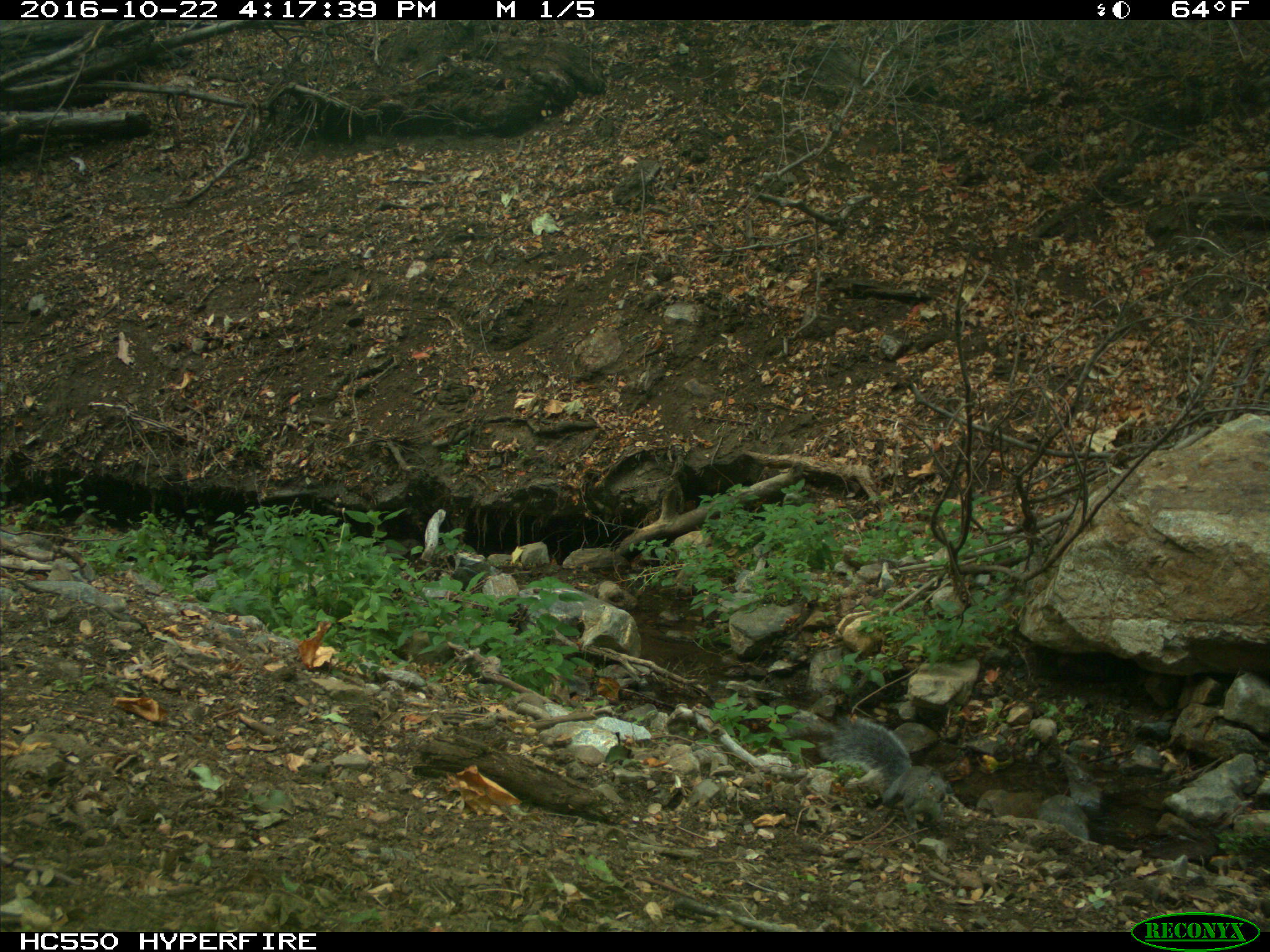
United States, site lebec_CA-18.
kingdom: Animalia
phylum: Chordata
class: Mammalia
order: Rodentia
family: Sciuridae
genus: Otospermophilus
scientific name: Otospermophilus beecheyi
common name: california ground squirrel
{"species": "Otospermophilus beecheyi (california ground squirrel)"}